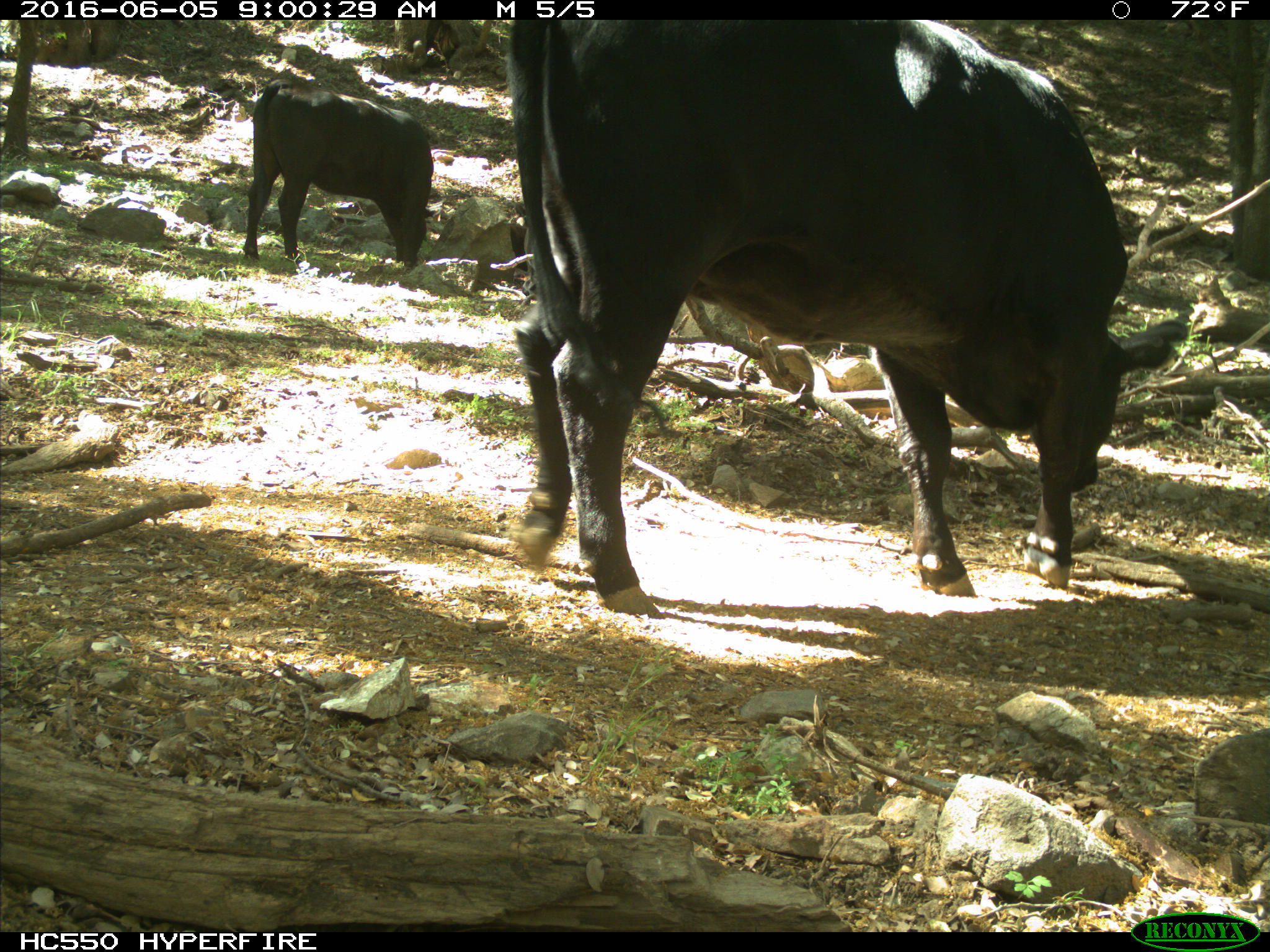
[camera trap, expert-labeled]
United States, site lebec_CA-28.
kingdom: Animalia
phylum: Chordata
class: Mammalia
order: Artiodactyla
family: Bovidae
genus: Bos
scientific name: Bos taurus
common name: domestic cow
Bos taurus (domestic cow).